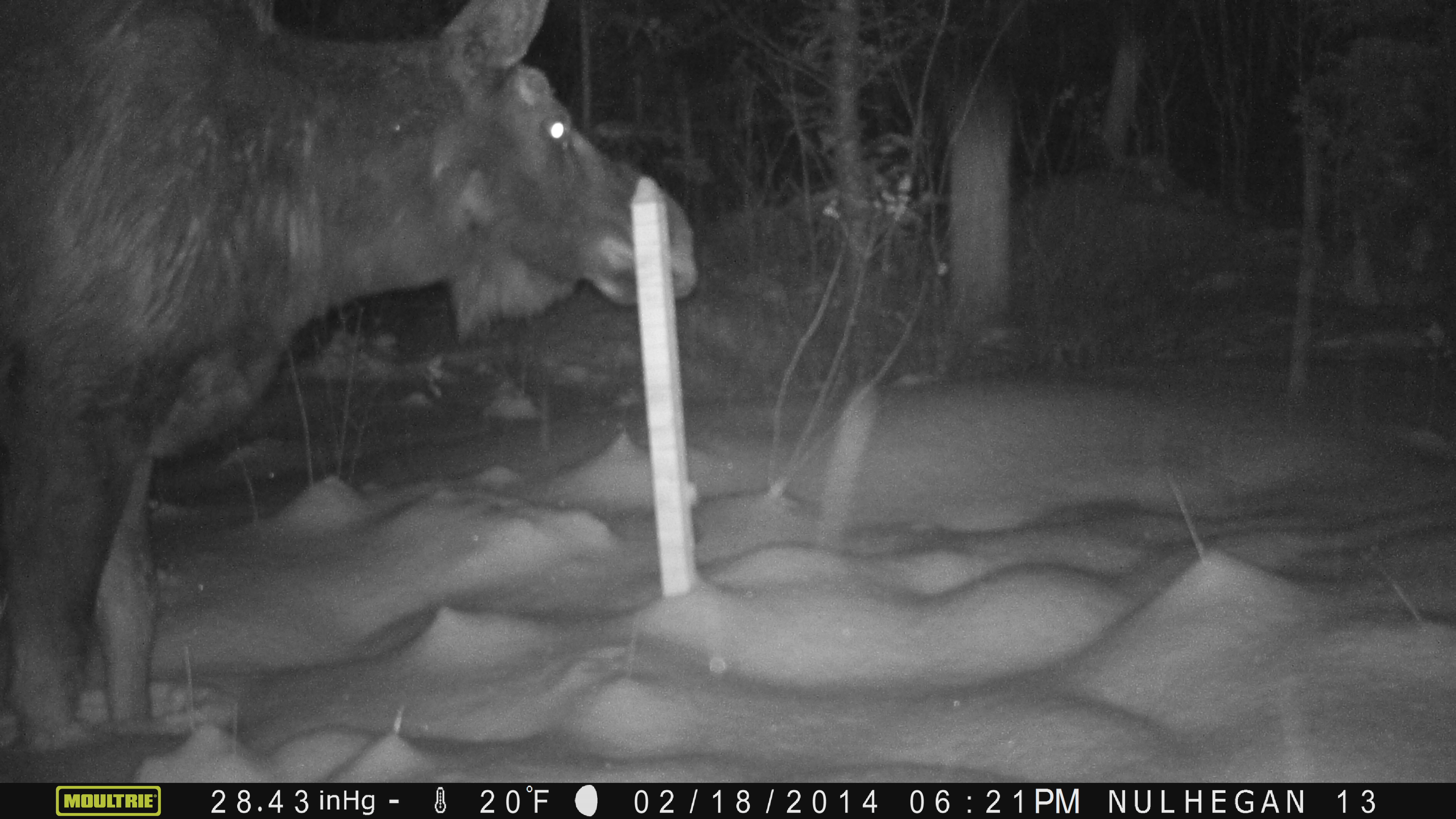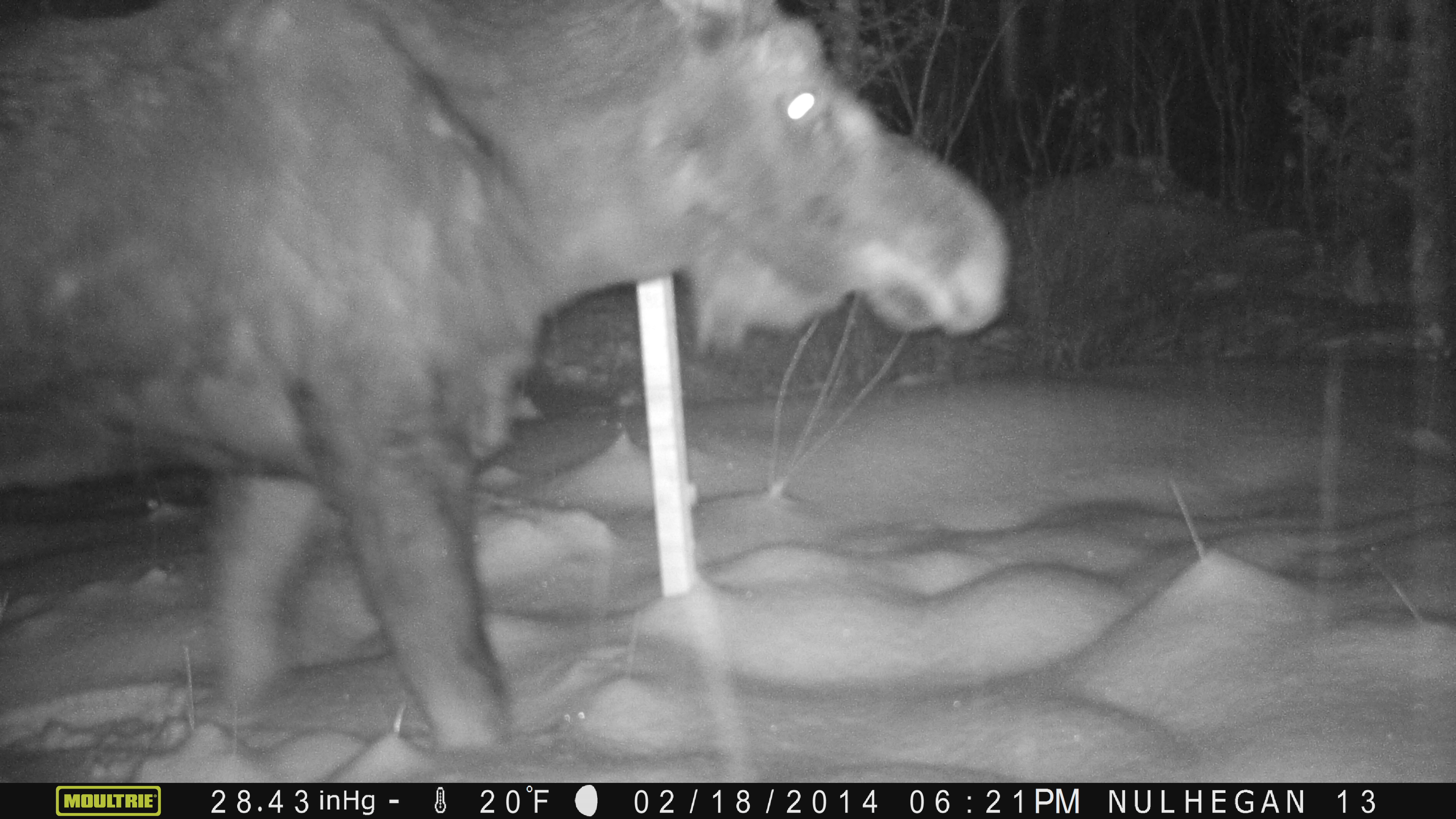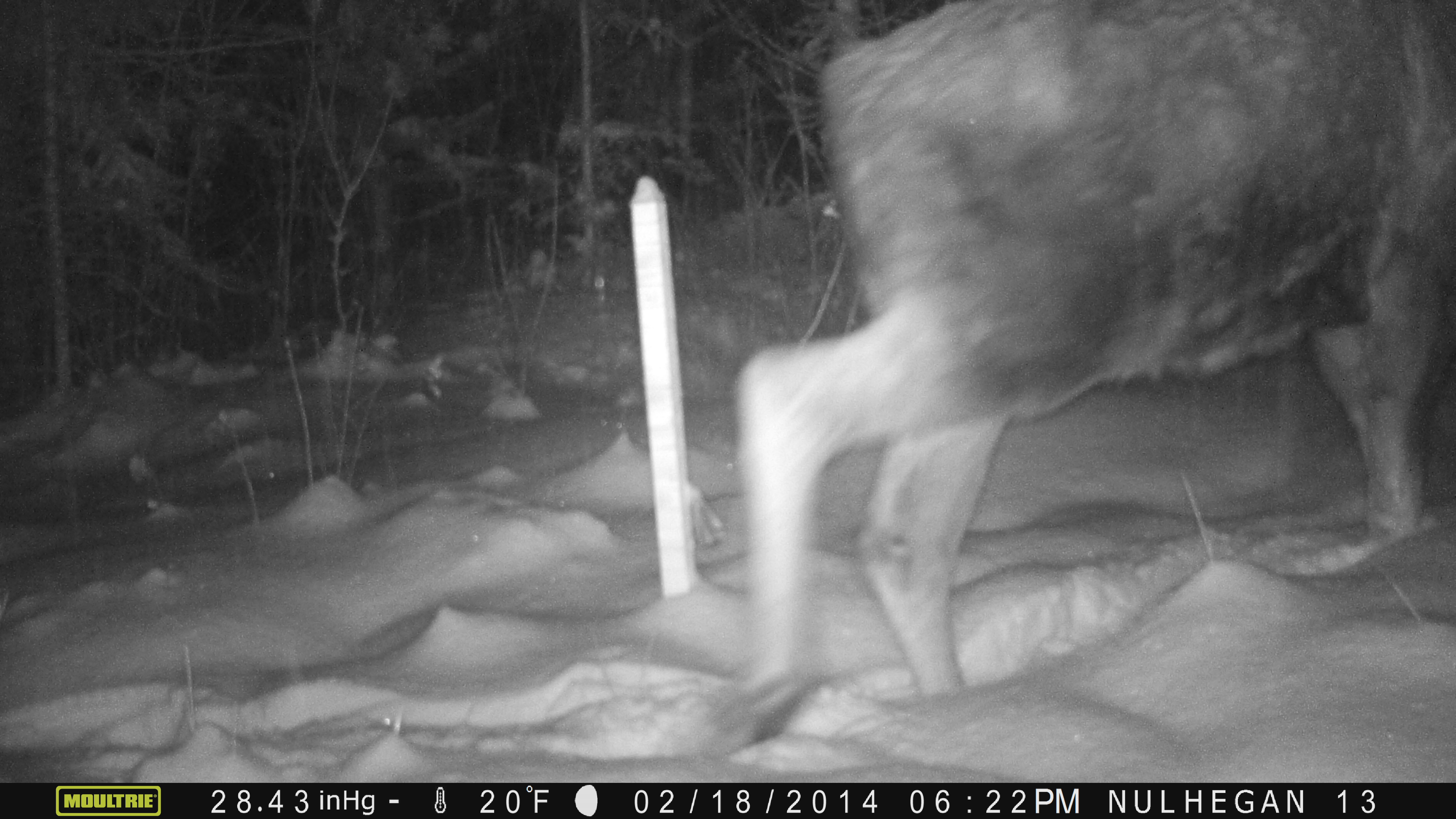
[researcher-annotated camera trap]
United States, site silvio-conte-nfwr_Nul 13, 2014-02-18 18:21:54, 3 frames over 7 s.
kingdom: Animalia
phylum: Chordata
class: Mammalia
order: Artiodactyla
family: Cervidae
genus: Alces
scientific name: Alces alces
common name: moose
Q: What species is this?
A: Moose (Alces alces).